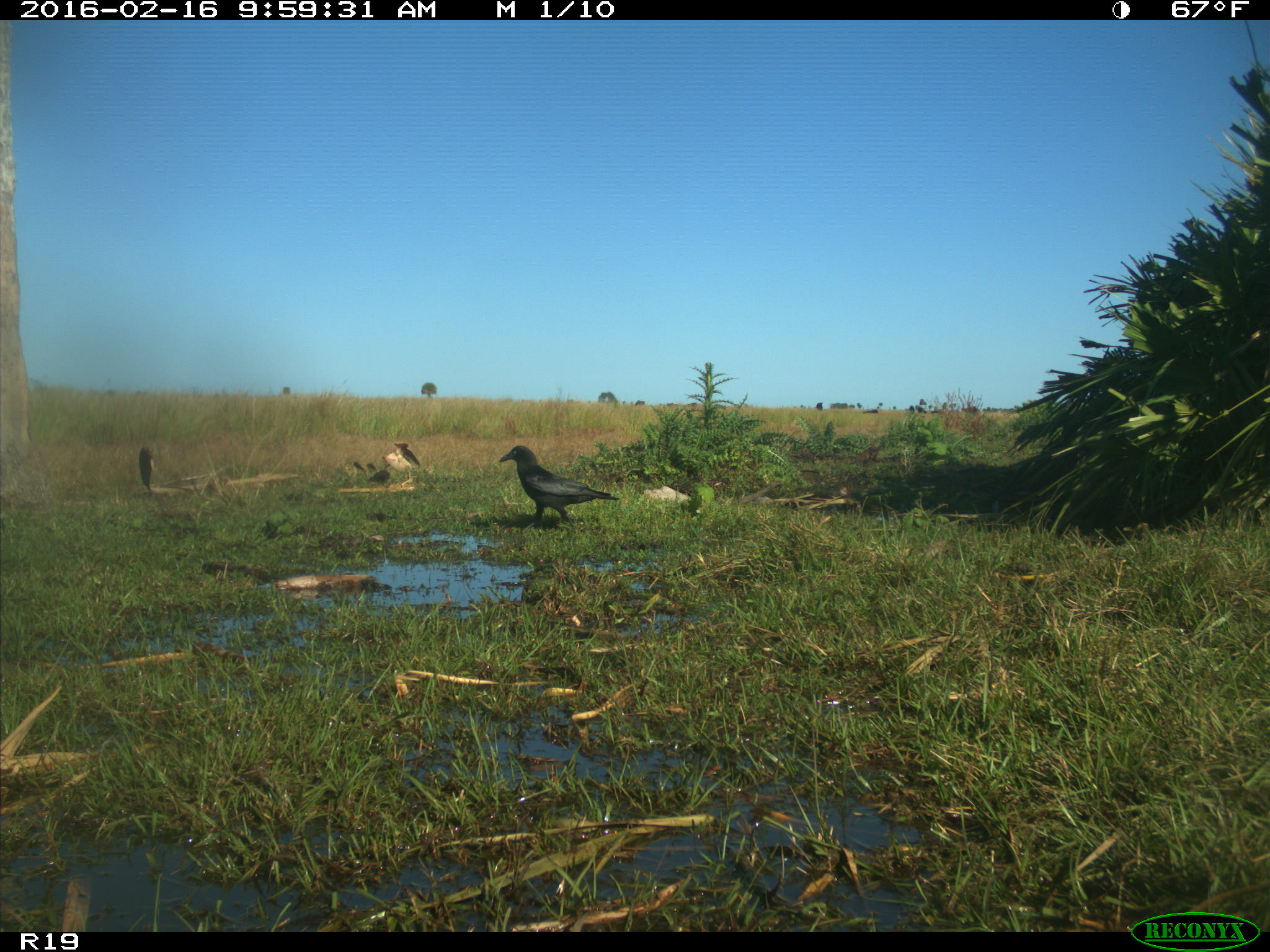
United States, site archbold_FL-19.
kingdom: Animalia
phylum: Chordata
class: Aves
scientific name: Aves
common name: birds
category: unidentified bird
Unidentified bird (birds) (Aves).